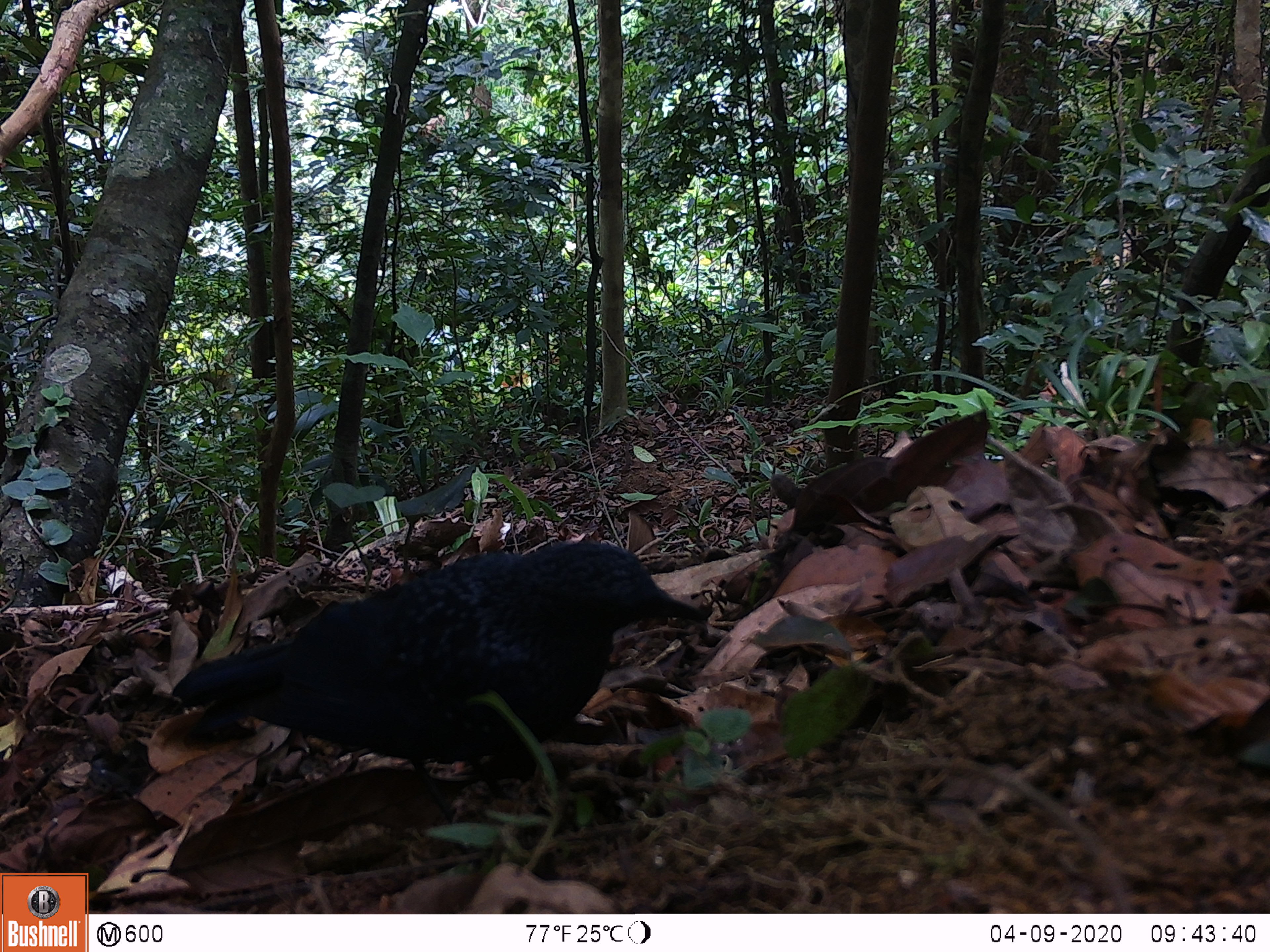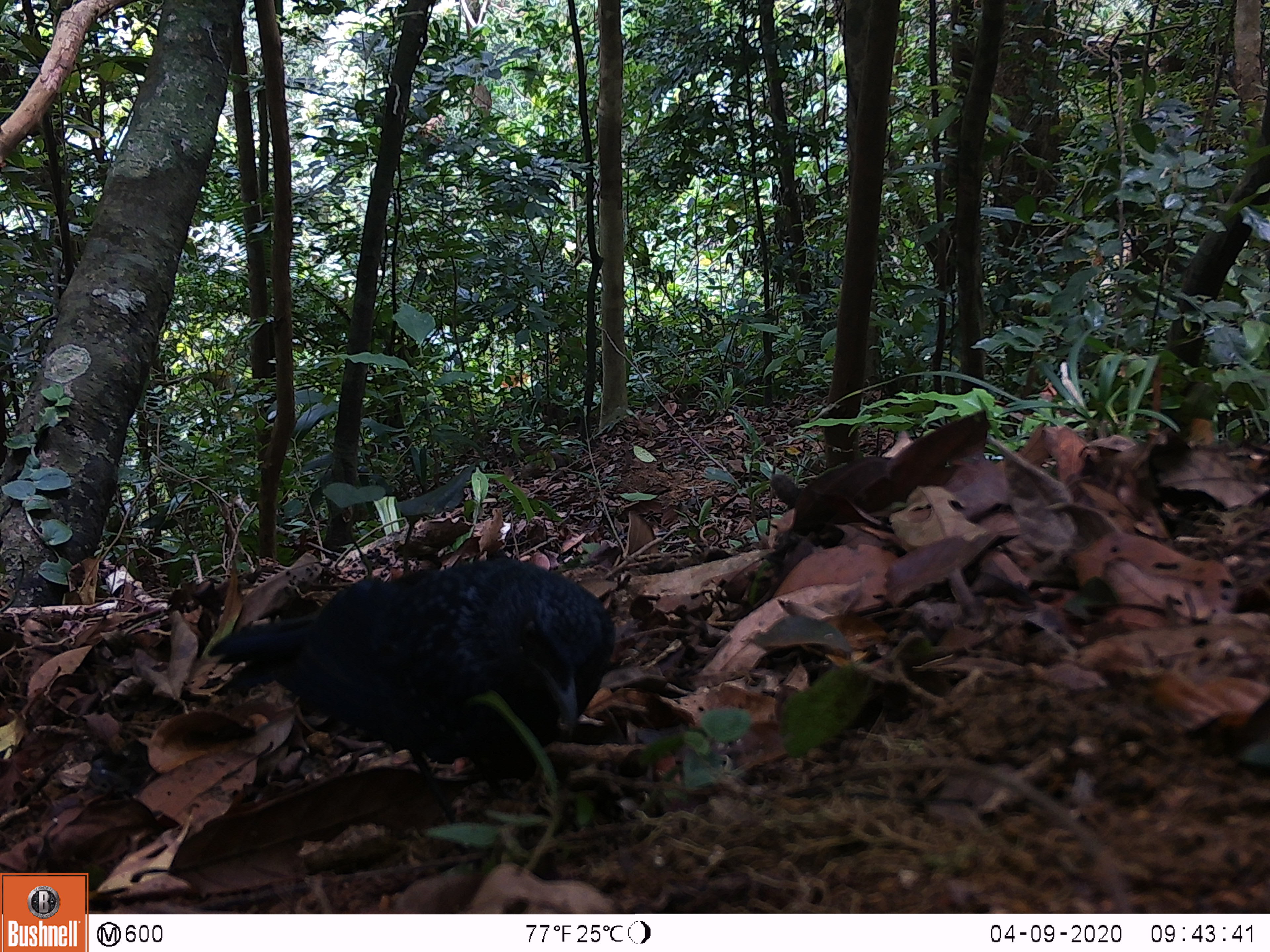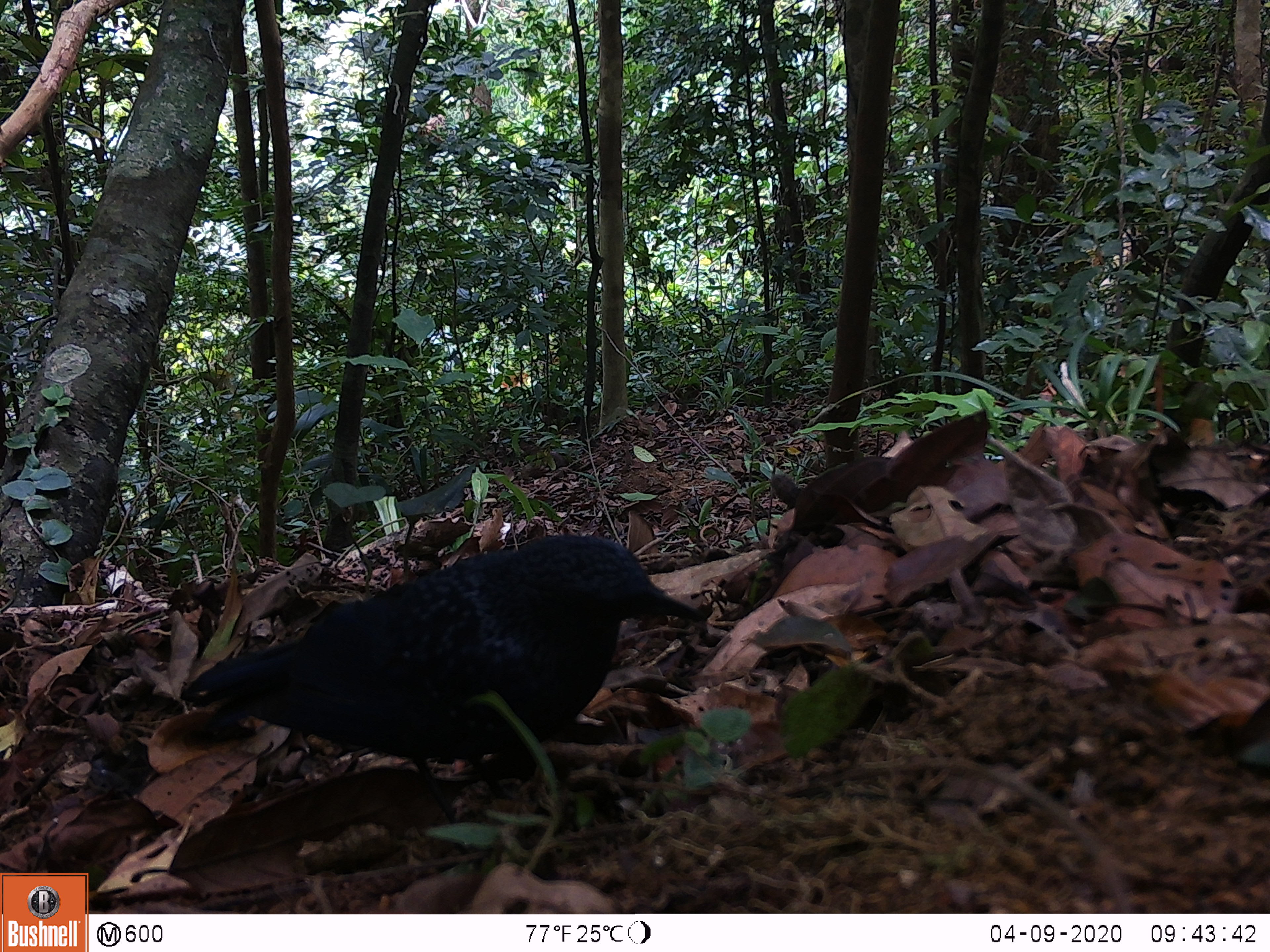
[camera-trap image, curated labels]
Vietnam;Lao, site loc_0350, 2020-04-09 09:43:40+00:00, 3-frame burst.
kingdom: Animalia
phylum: Chordata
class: Aves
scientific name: Aves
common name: bird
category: unidentified bird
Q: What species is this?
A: Unidentified bird (bird) (Aves).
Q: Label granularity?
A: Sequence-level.